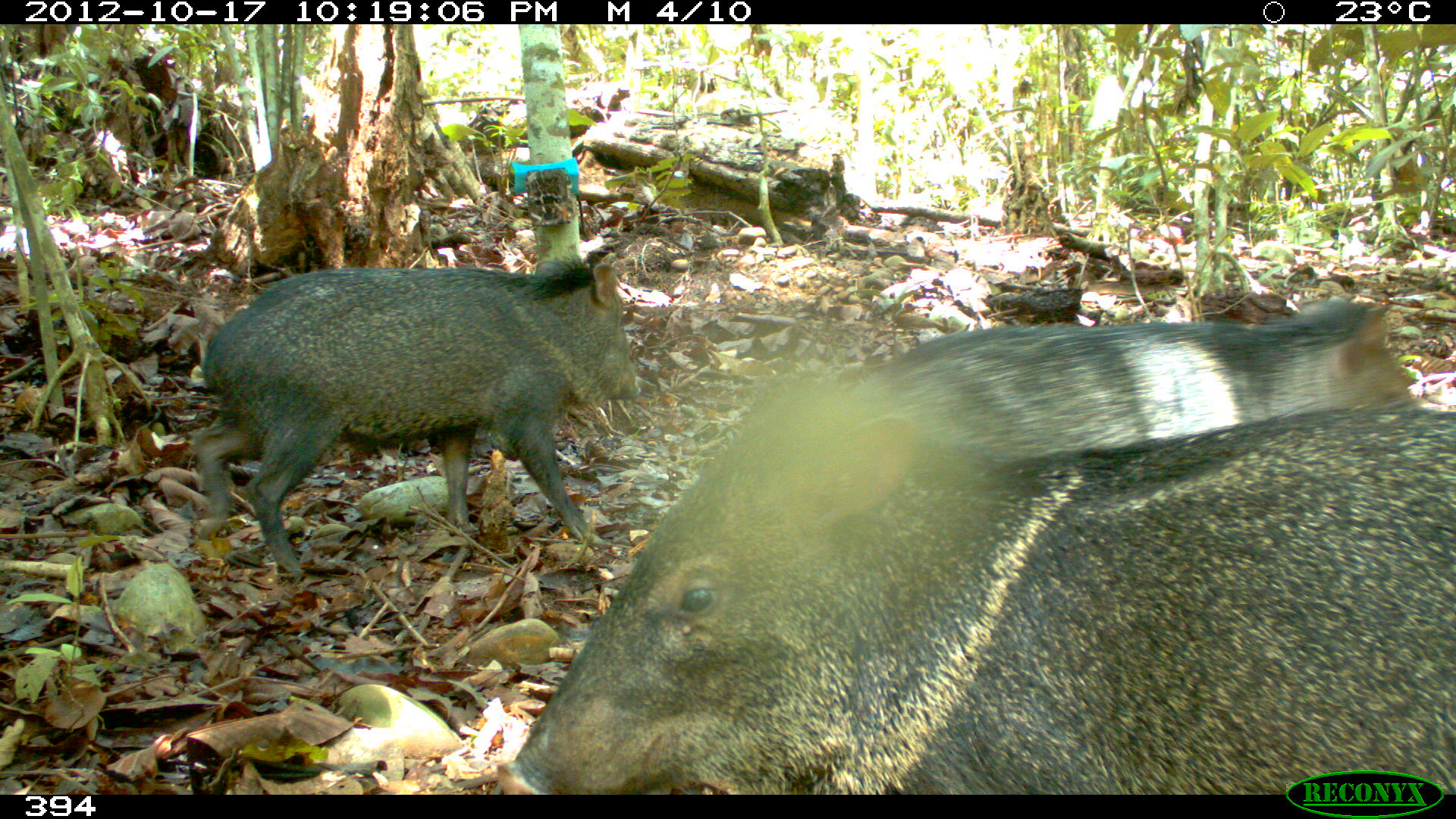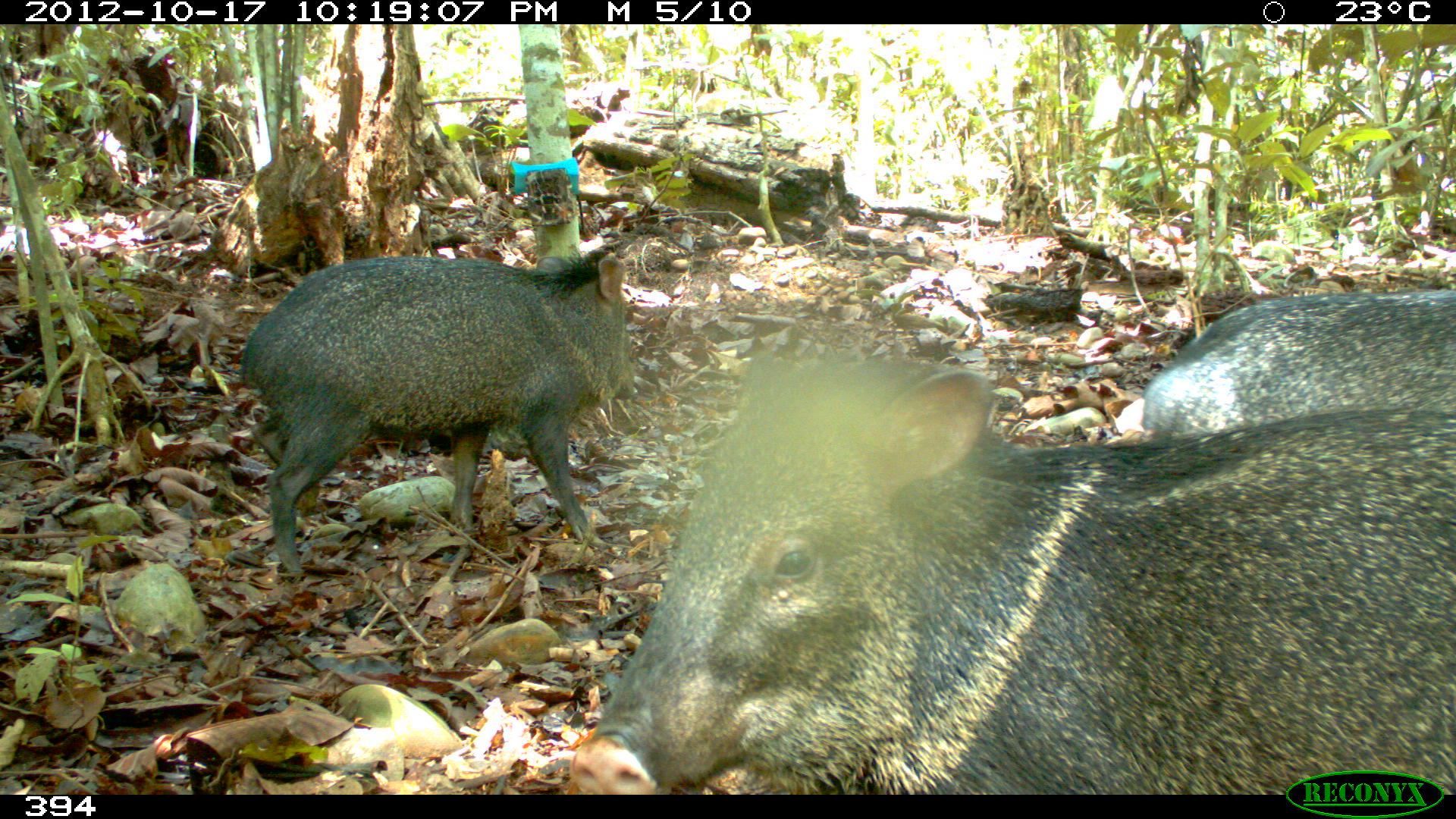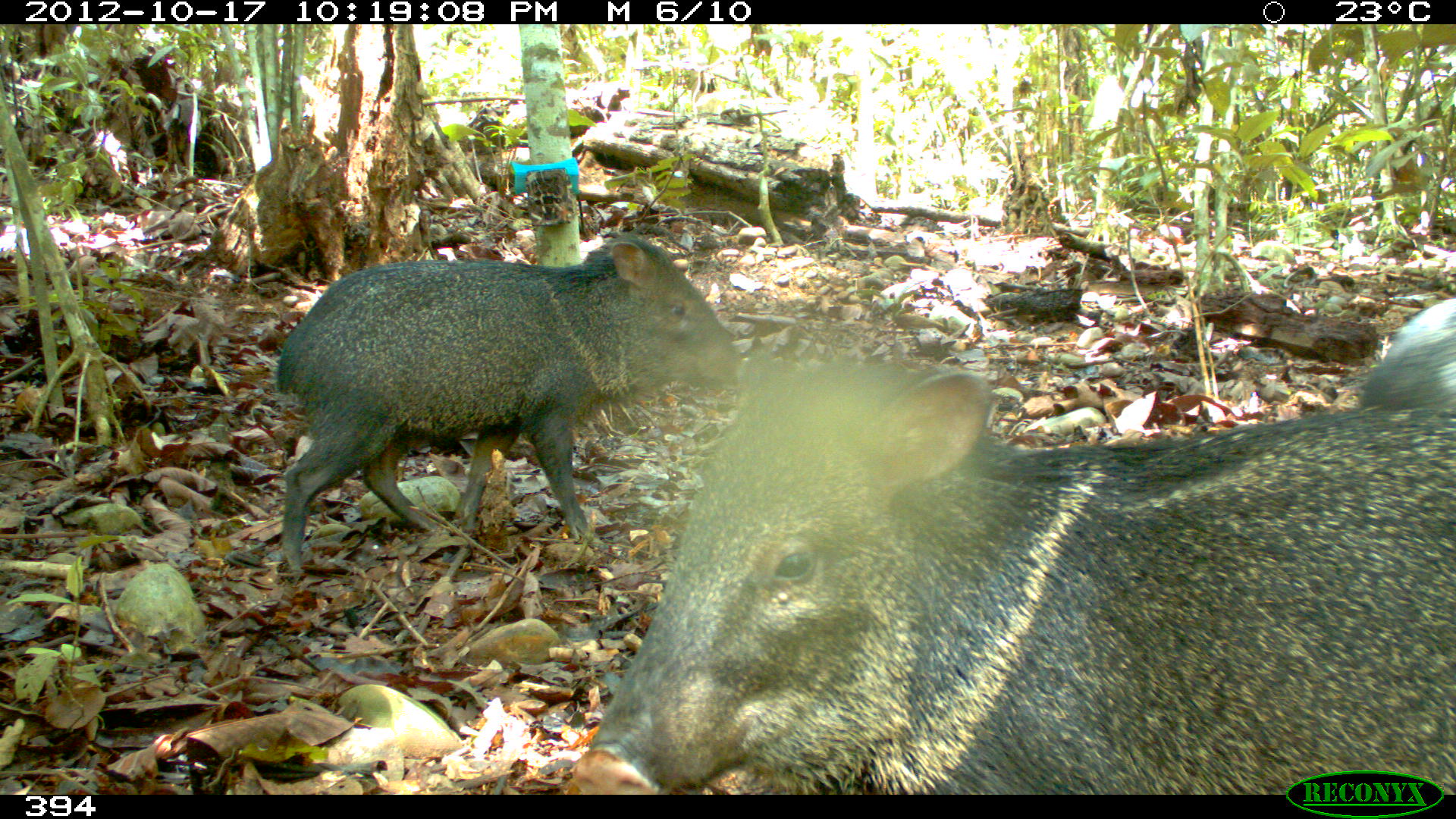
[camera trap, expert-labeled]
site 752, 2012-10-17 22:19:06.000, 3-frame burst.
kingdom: Animalia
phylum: Chordata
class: Mammalia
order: Artiodactyla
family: Tayassuidae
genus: Pecari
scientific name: Pecari tajacu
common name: collared peccary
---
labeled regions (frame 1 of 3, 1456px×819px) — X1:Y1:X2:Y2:
pecari tajacu: 497:373:1455:794; 189:256:640:573; 846:298:1416:458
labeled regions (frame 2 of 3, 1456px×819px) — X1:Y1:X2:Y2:
pecari tajacu: 568:350:1456:794; 241:239:637:574; 1138:288:1455:440